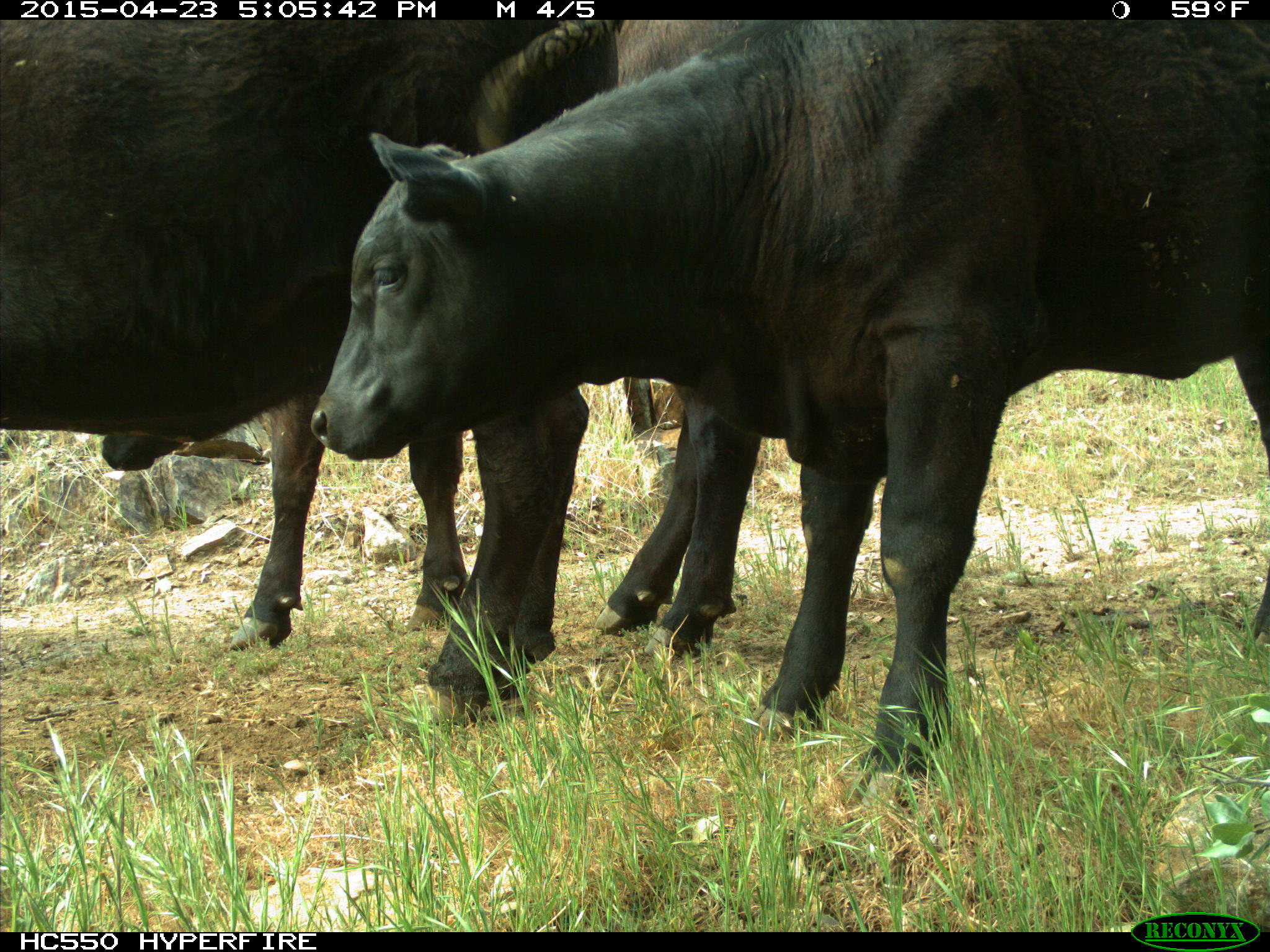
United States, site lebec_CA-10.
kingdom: Animalia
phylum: Chordata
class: Mammalia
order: Artiodactyla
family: Bovidae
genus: Bos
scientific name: Bos taurus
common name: domestic cow